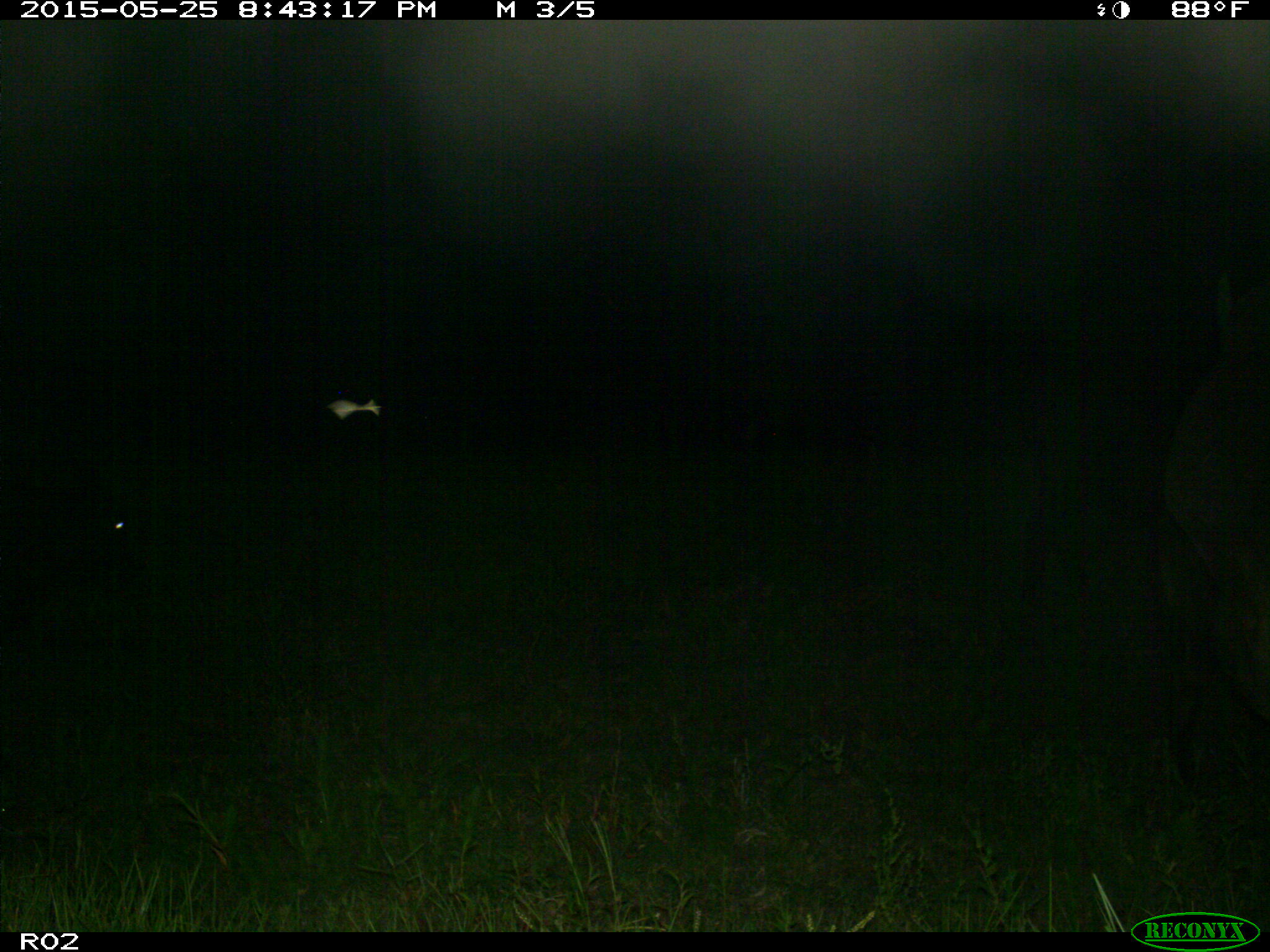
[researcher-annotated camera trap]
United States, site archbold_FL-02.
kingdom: Animalia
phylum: Chordata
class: Mammalia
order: Artiodactyla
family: Bovidae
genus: Bos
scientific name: Bos taurus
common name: domestic cow